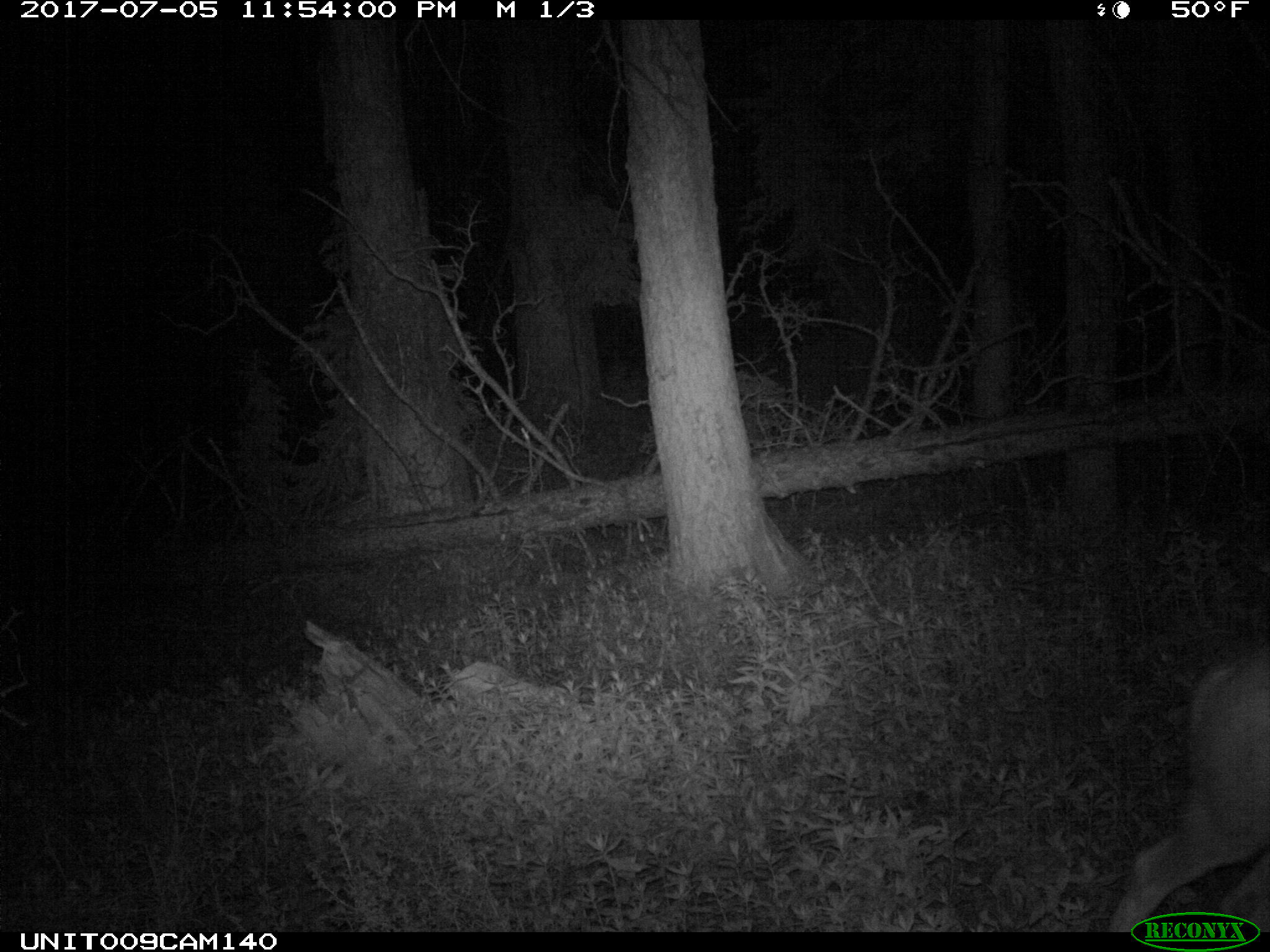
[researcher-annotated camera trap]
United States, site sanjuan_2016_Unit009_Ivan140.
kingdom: Animalia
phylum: Chordata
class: Mammalia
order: Artiodactyla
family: Cervidae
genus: Odocoileus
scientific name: Odocoileus hemionus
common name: mule deer